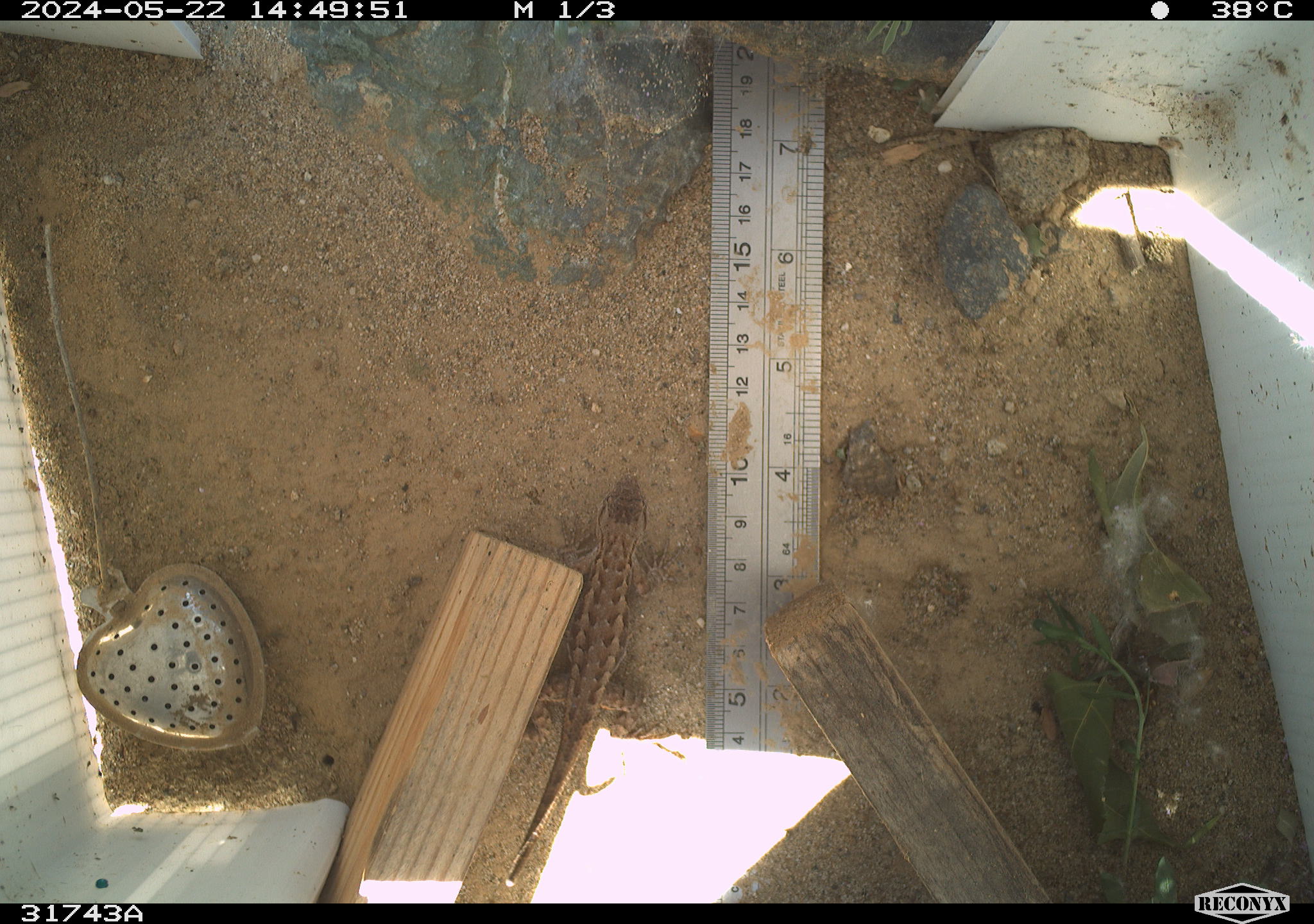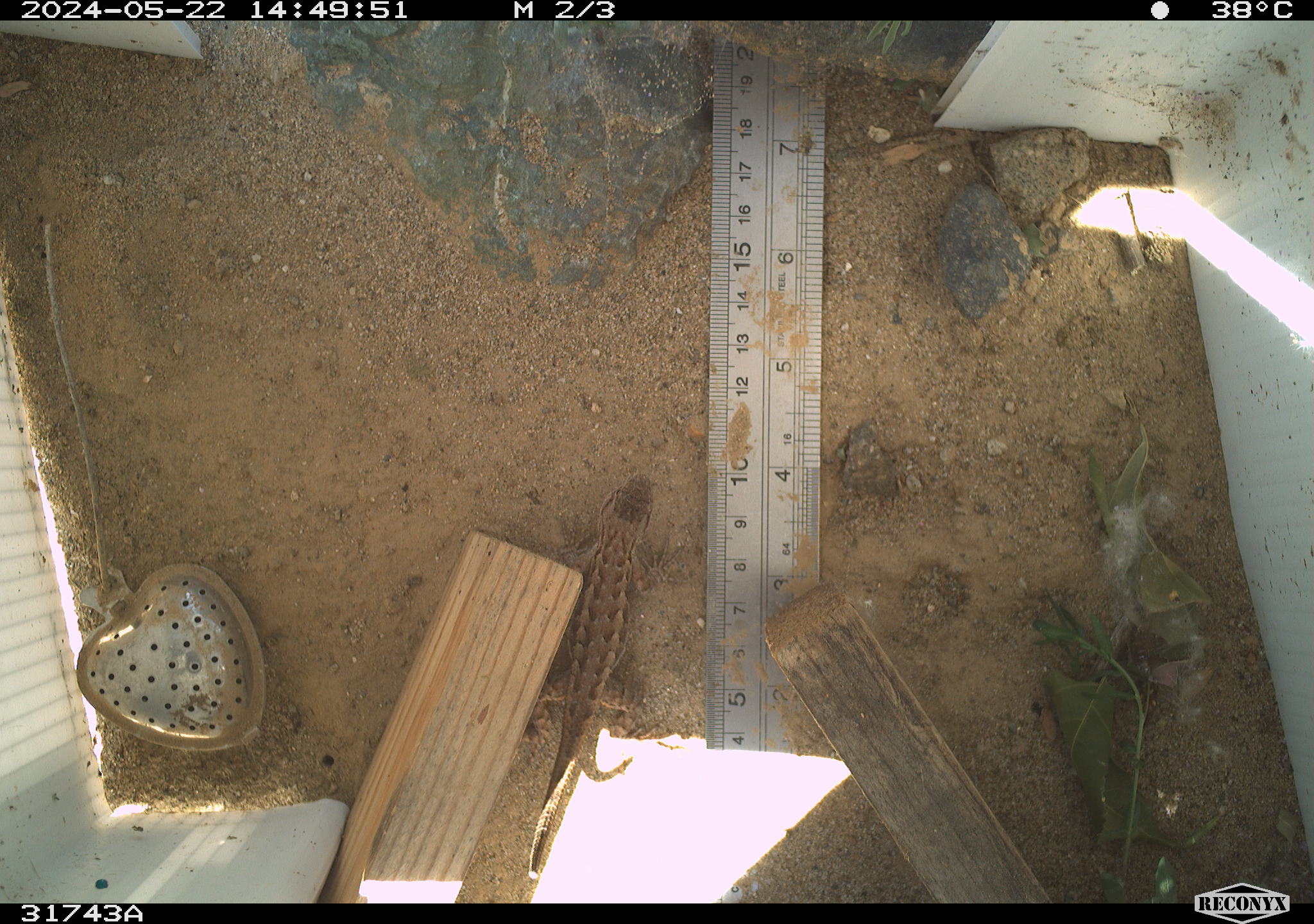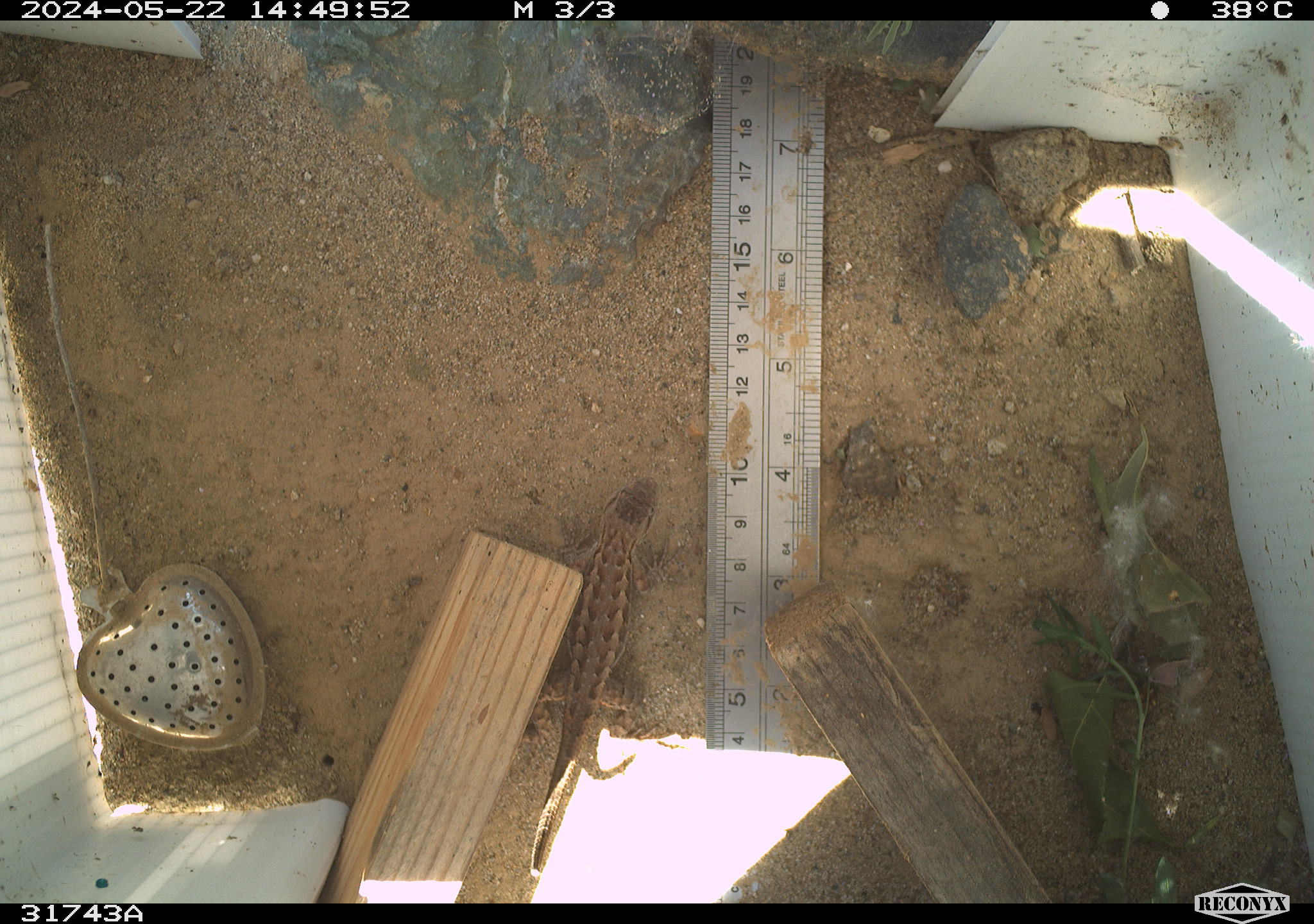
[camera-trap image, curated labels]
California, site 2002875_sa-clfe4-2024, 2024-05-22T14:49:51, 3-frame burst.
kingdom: Animalia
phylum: Chordata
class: Reptilia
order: Squamata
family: Phrynosomatidae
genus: Sceloporus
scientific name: Sceloporus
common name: spiny lizards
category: sceloporus species